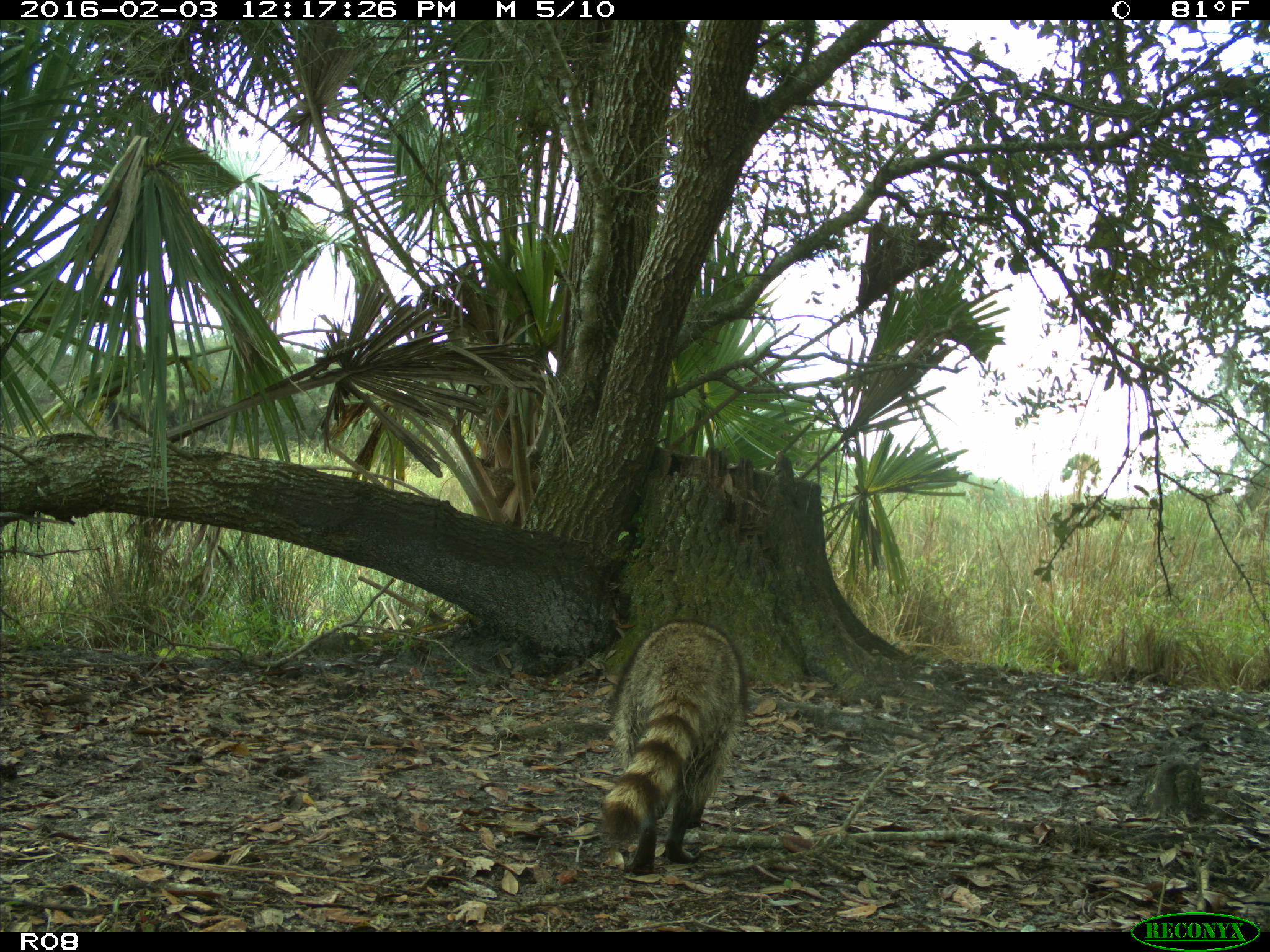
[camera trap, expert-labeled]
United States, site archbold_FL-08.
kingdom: Animalia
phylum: Chordata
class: Mammalia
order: Carnivora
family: Procyonidae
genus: Procyon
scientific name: Procyon lotor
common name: common raccoon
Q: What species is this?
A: Procyon lotor (common raccoon).